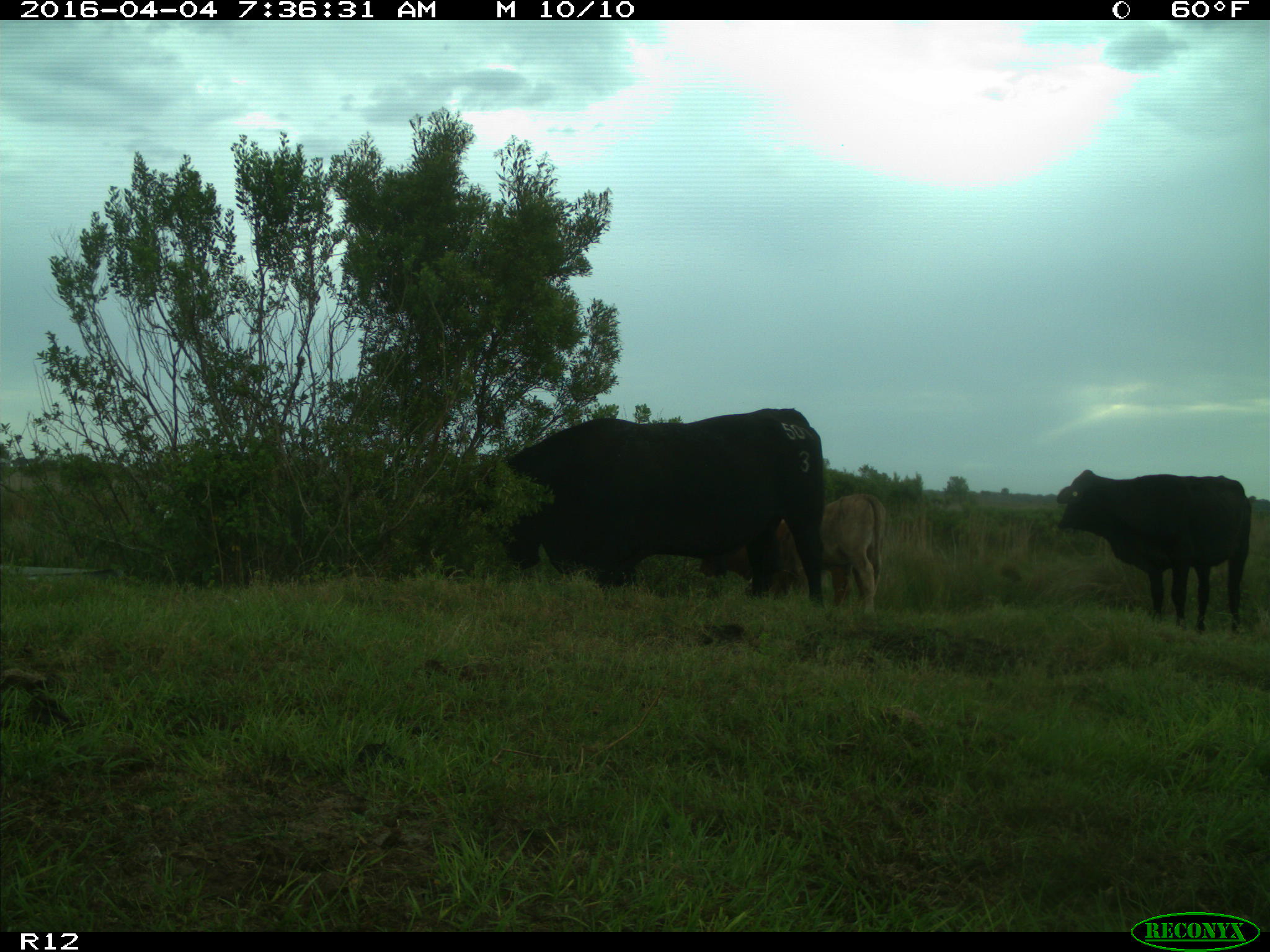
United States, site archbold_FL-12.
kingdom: Animalia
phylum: Chordata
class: Mammalia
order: Artiodactyla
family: Bovidae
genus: Bos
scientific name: Bos taurus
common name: domestic cow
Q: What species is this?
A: Bos taurus (domestic cow).